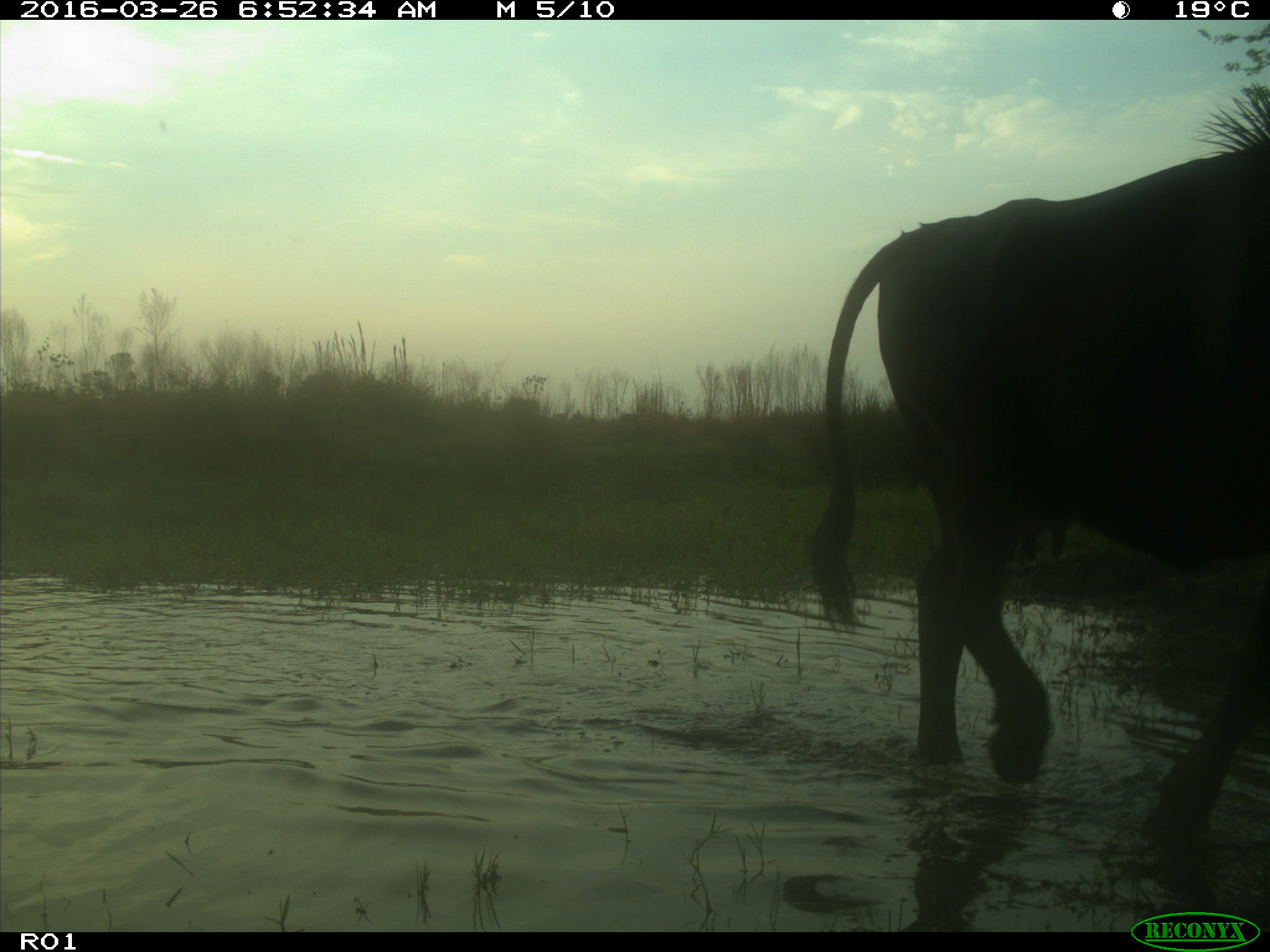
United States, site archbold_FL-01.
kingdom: Animalia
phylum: Chordata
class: Mammalia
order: Artiodactyla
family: Bovidae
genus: Bos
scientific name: Bos taurus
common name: domestic cow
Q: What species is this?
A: Bos taurus (domestic cow).